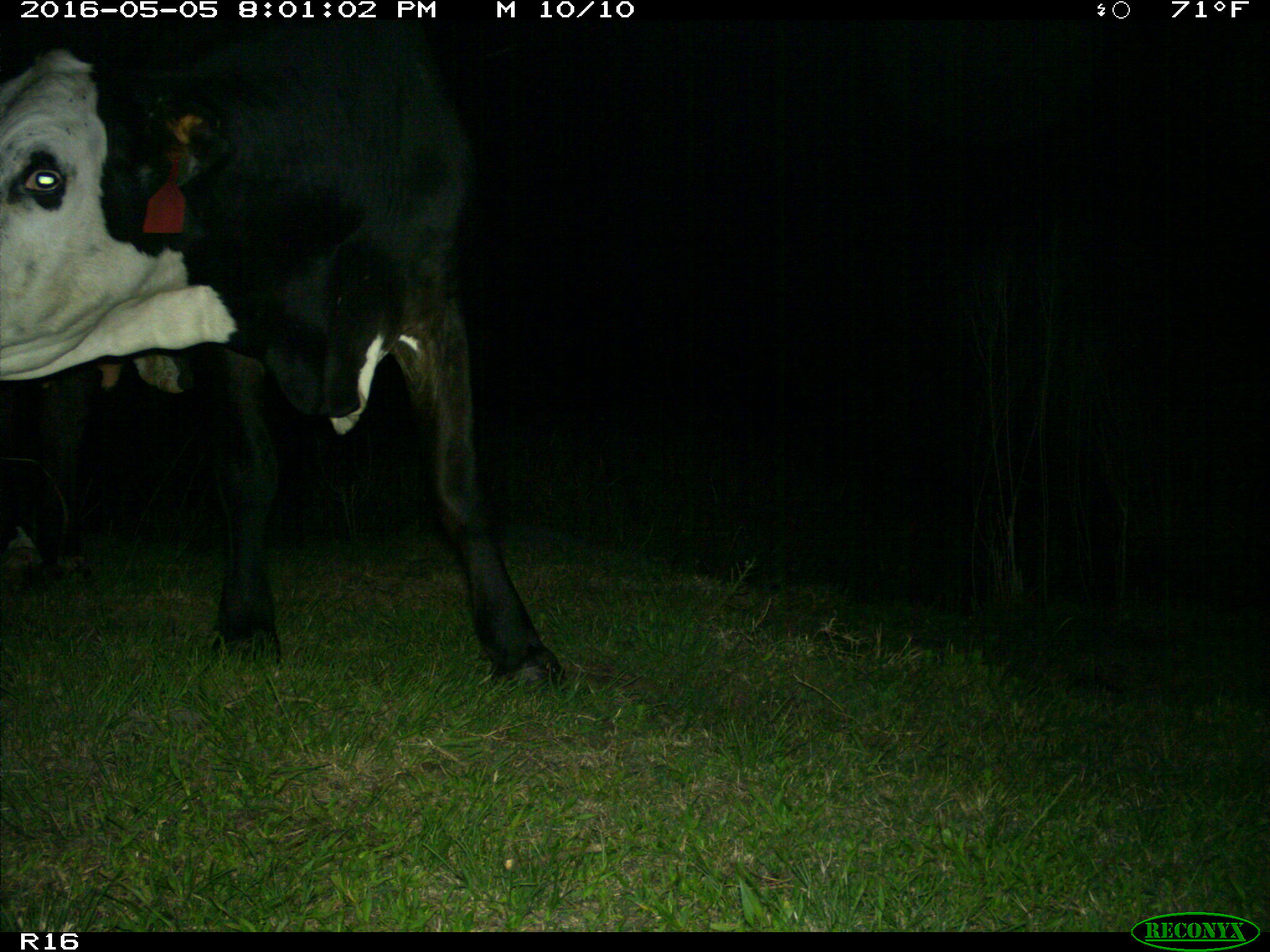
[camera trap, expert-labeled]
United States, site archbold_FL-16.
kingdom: Animalia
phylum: Chordata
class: Mammalia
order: Artiodactyla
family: Bovidae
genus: Bos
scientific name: Bos taurus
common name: domestic cow